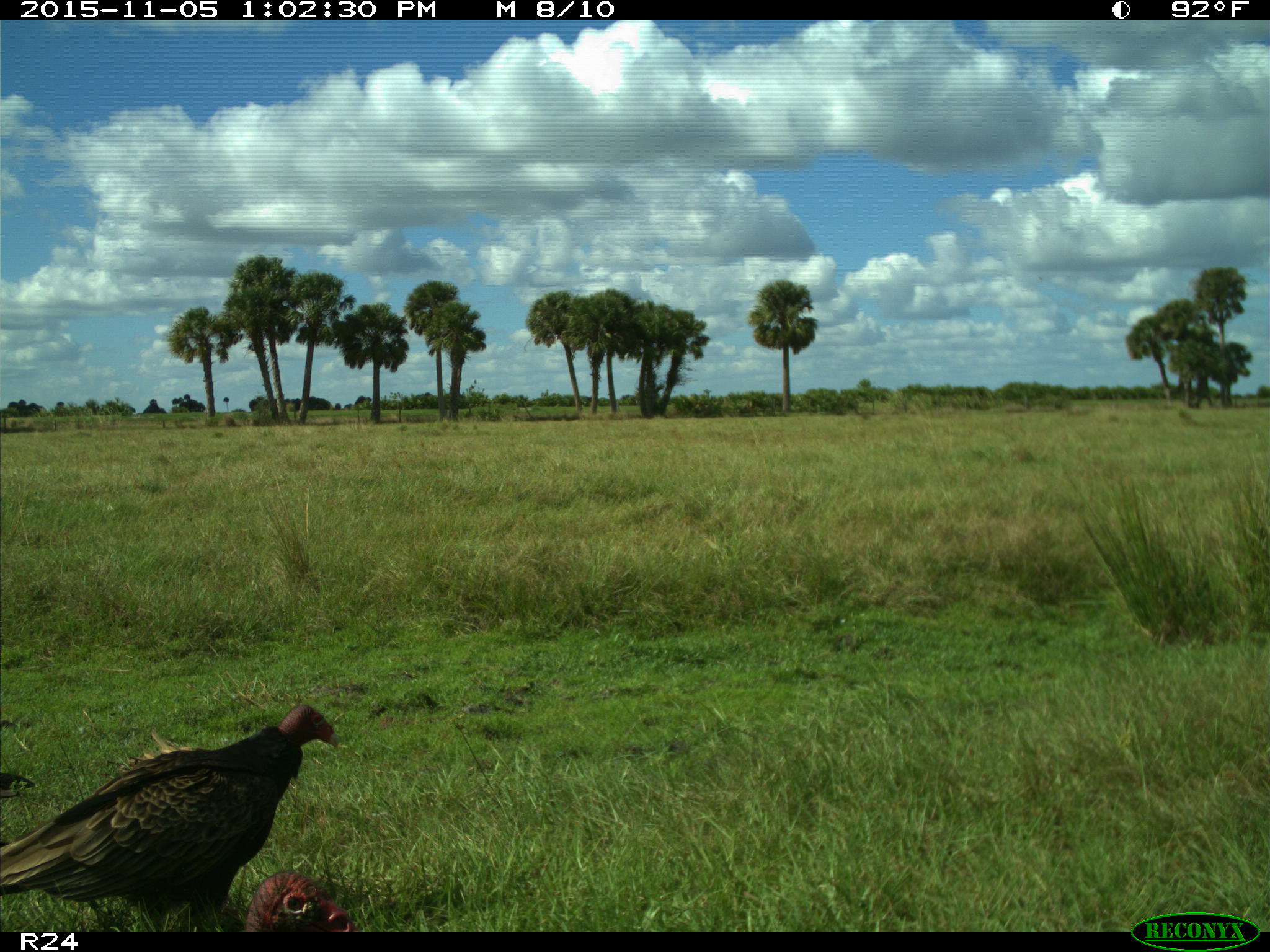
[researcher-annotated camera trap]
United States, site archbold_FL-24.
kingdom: Animalia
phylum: Chordata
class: Aves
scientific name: Aves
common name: birds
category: unidentified bird